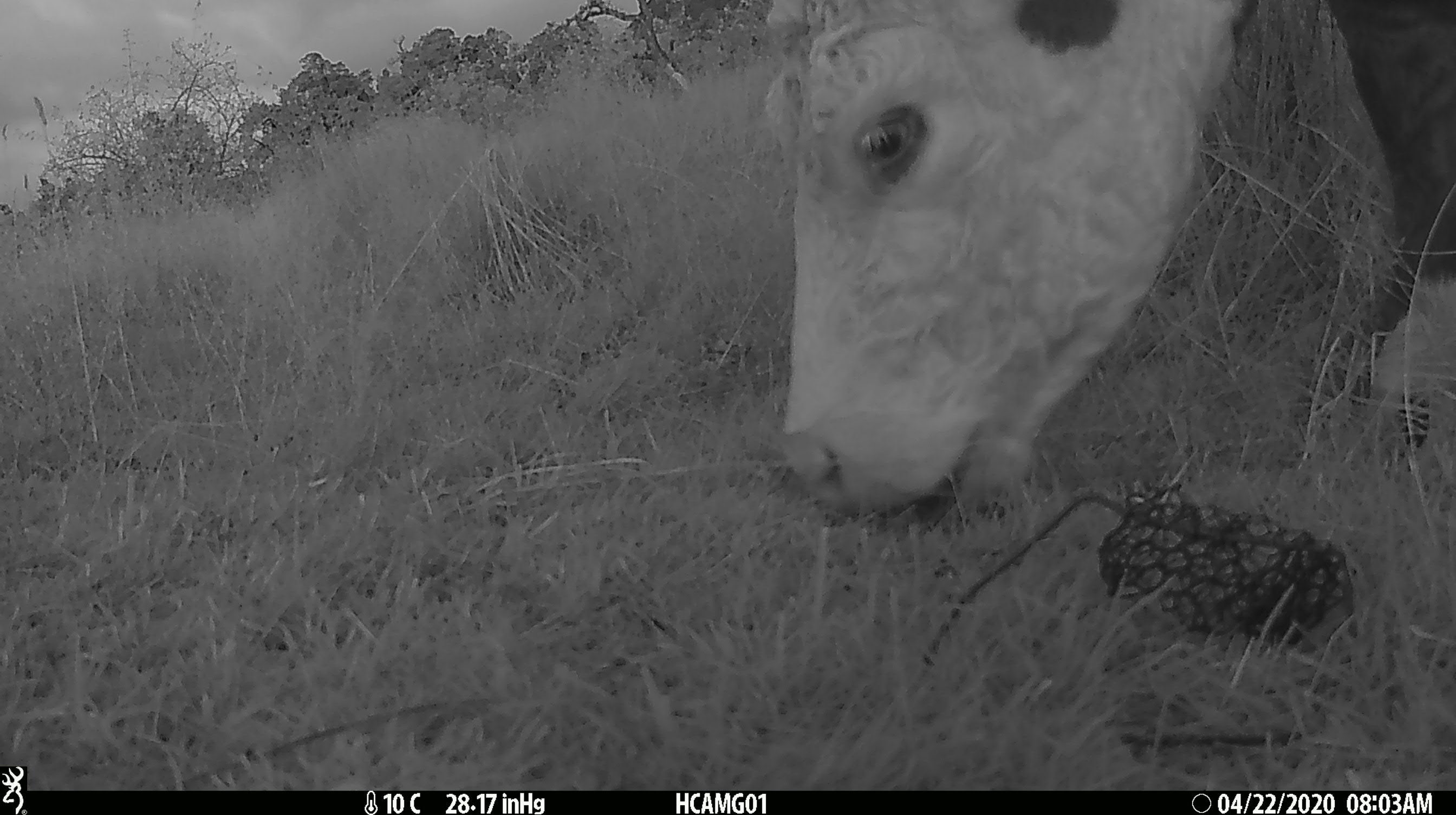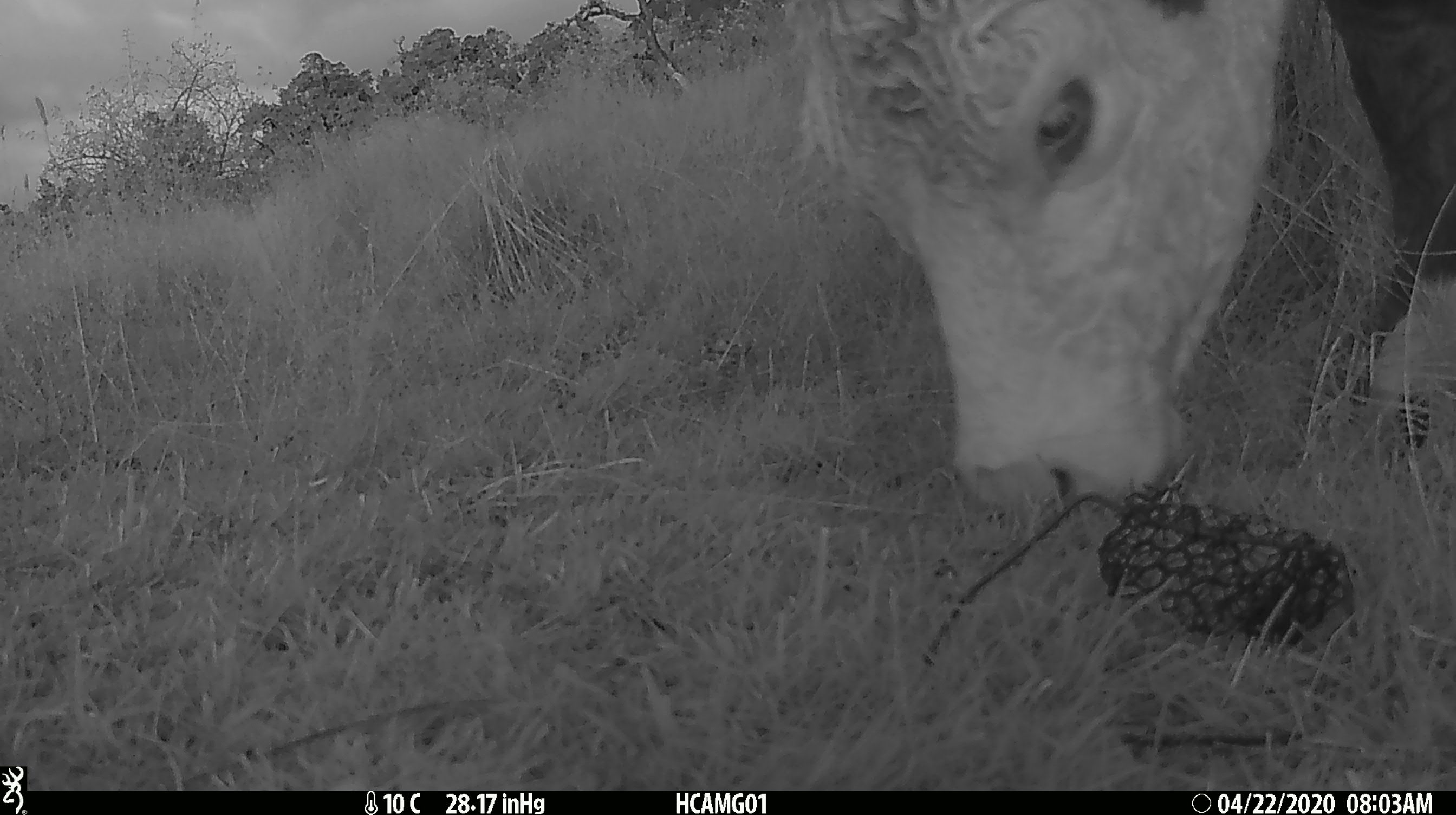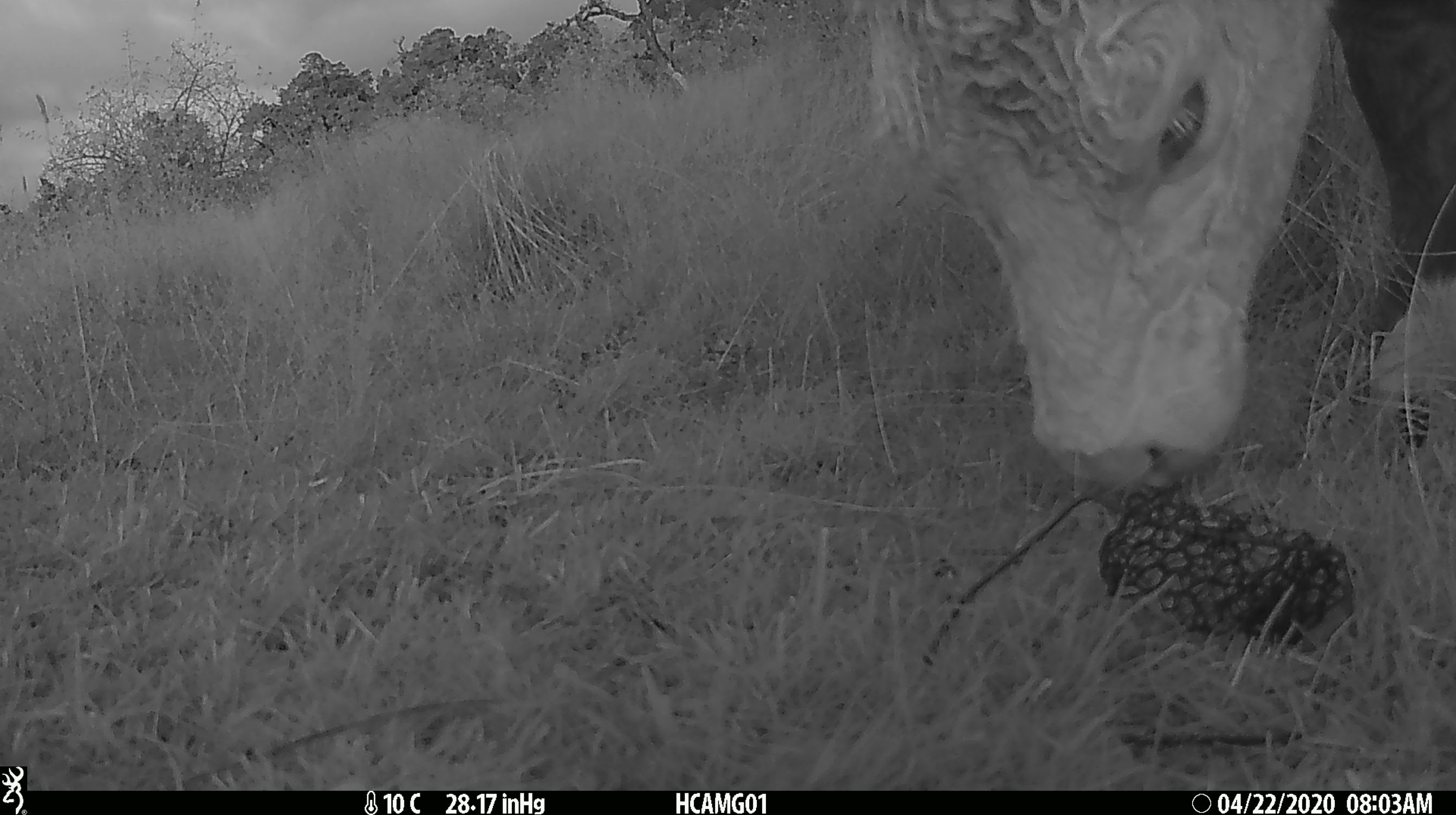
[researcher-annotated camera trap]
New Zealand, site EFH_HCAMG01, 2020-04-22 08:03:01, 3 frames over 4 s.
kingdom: Animalia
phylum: Chordata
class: Mammalia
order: Artiodactyla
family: Bovidae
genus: Bos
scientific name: Bos taurus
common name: domestic cow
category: cow